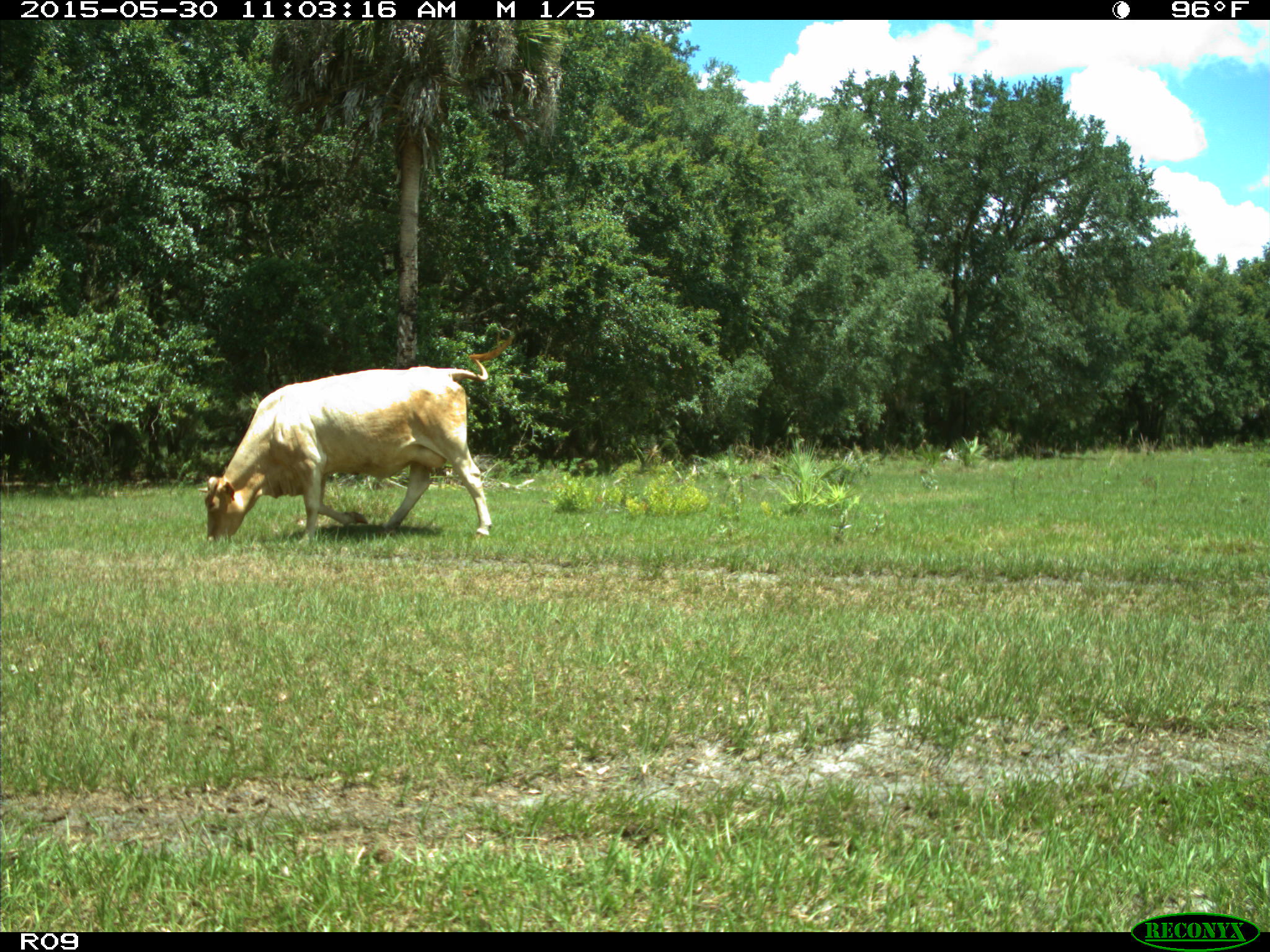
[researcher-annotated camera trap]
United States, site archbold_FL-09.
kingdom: Animalia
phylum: Chordata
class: Mammalia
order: Artiodactyla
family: Bovidae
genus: Bos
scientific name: Bos taurus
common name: domestic cow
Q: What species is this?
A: Bos taurus (domestic cow).